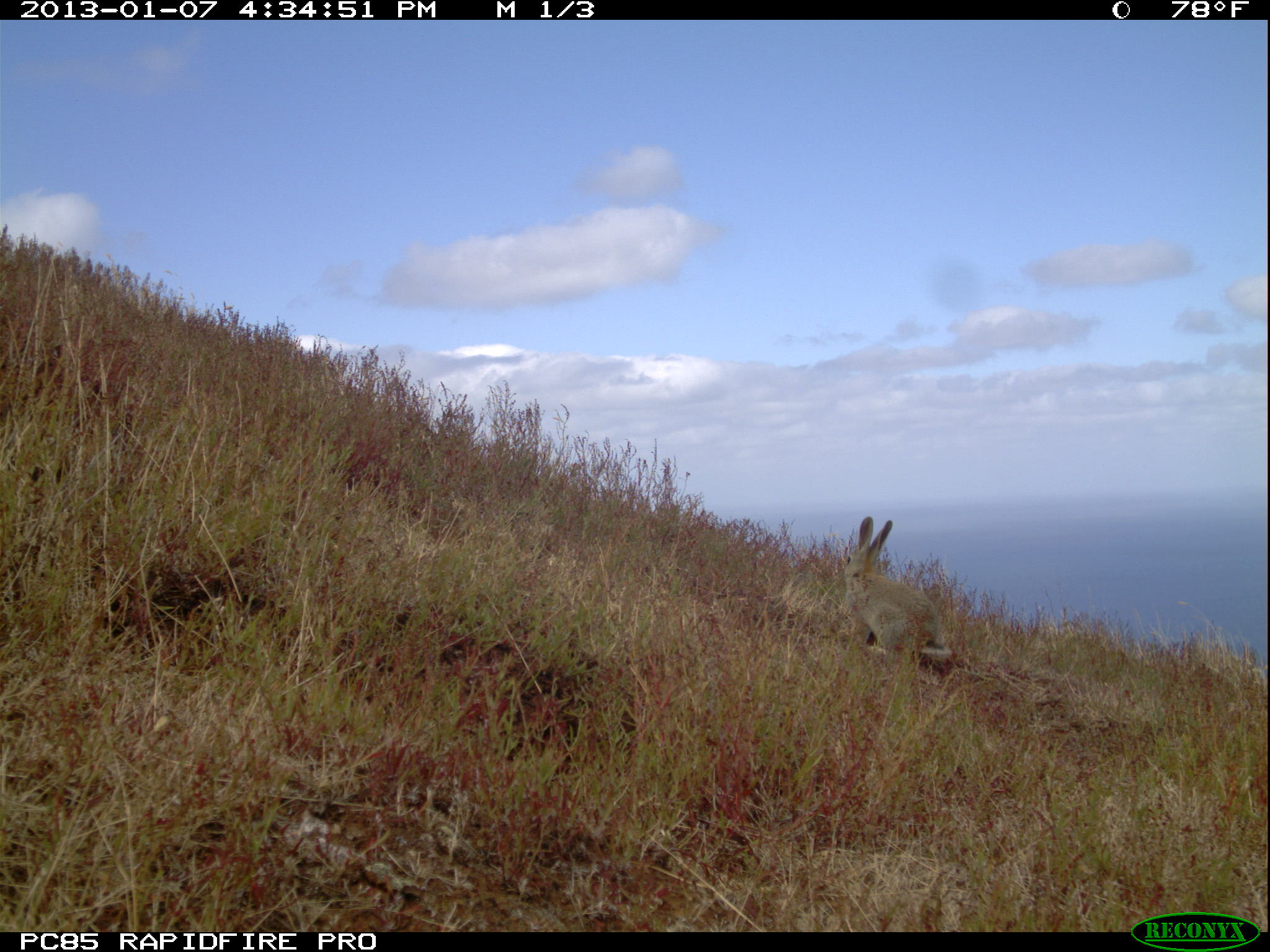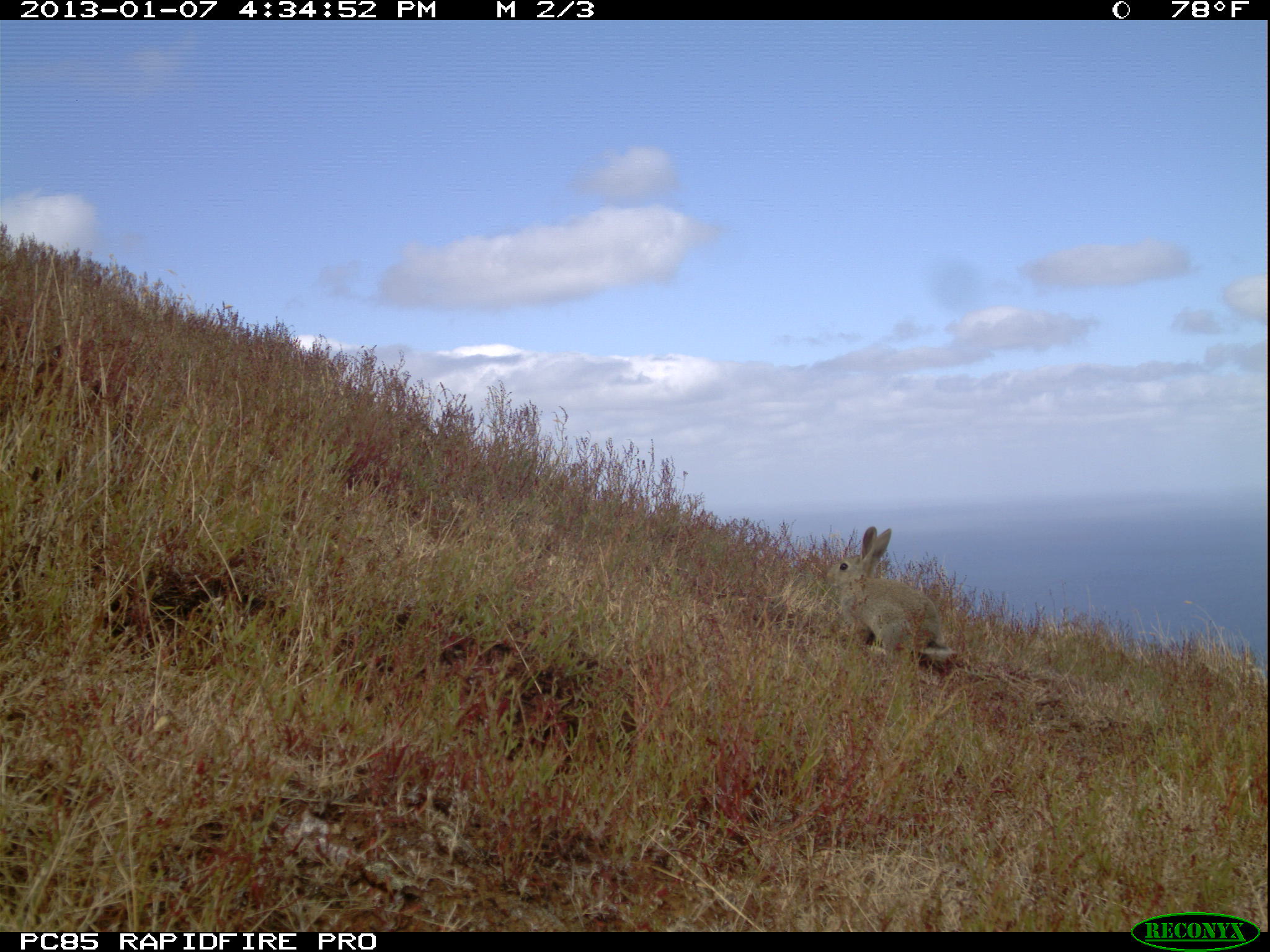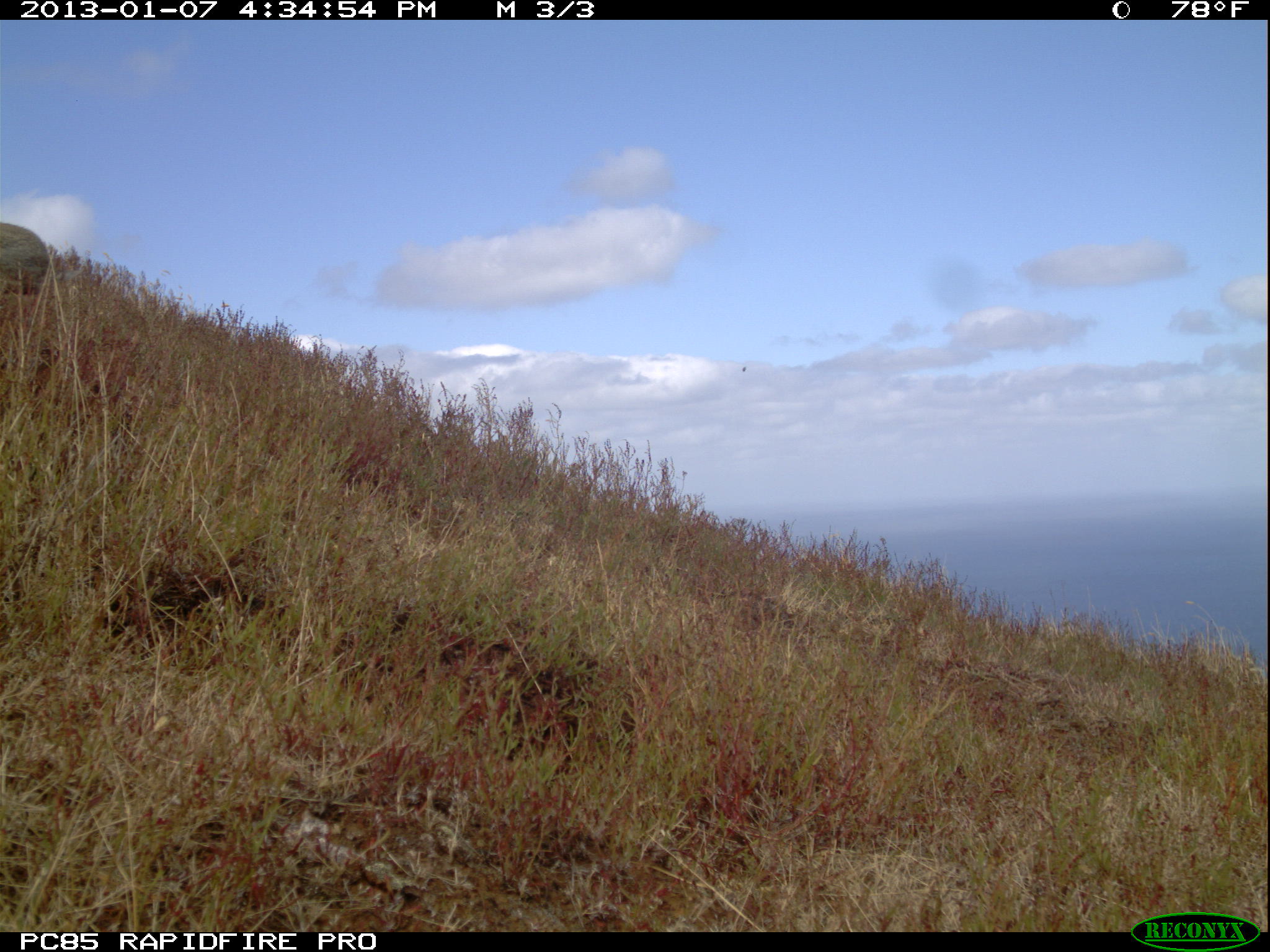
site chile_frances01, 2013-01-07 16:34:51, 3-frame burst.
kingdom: Animalia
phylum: Chordata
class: Mammalia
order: Lagomorpha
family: Leporidae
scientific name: Leporidae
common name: rabbits and hares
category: rabbit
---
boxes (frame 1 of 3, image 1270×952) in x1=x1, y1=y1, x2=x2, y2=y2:
rabbit: x1=838, y1=516, x2=952, y2=677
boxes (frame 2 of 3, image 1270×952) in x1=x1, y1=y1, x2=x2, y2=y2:
rabbit: x1=825, y1=524, x2=954, y2=676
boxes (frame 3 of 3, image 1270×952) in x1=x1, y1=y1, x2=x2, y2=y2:
rabbit: x1=0, y1=219, x2=58, y2=299